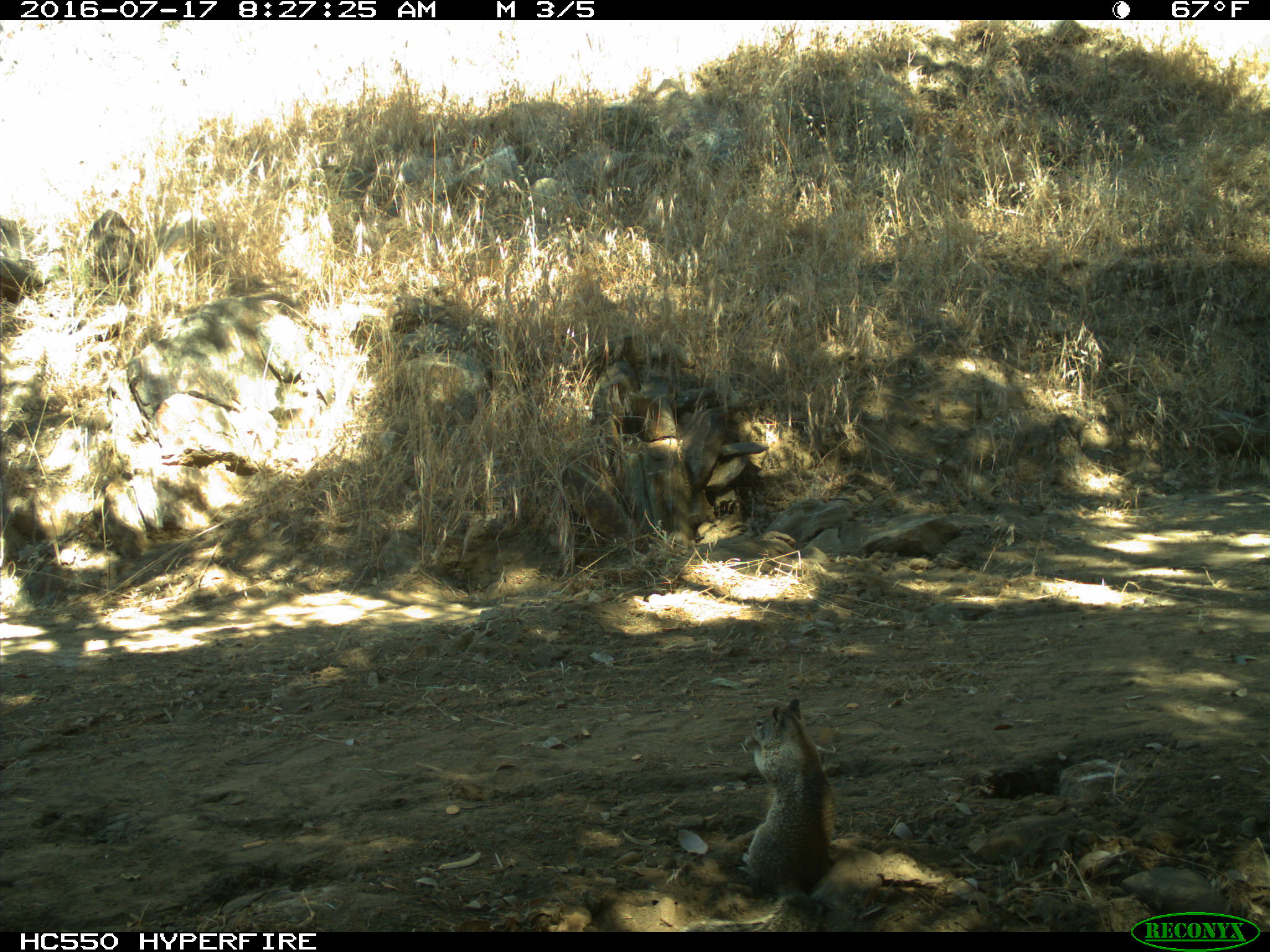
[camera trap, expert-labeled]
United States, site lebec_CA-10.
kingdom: Animalia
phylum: Chordata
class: Mammalia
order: Rodentia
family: Sciuridae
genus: Otospermophilus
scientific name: Otospermophilus beecheyi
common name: california ground squirrel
Otospermophilus beecheyi (california ground squirrel).